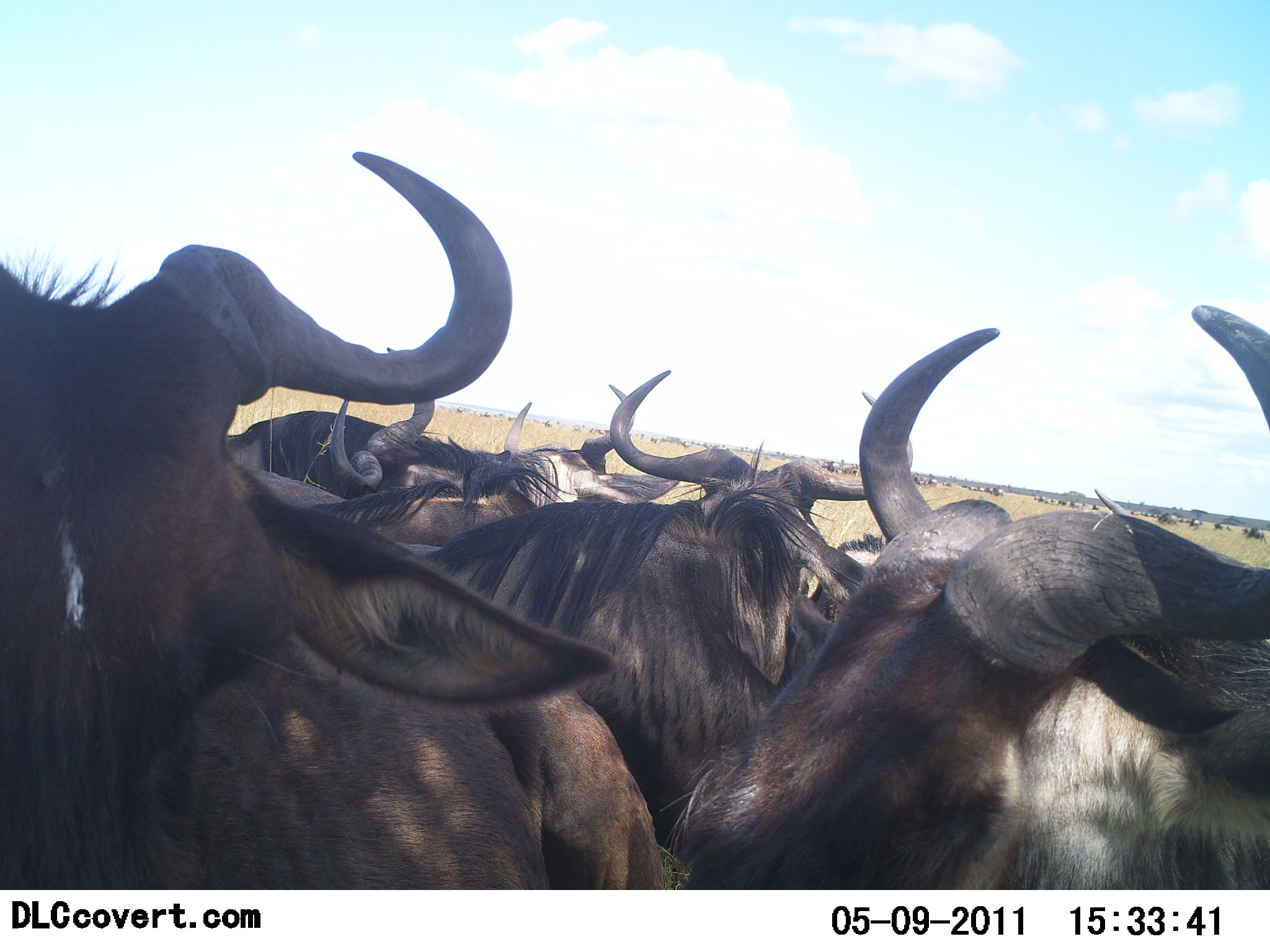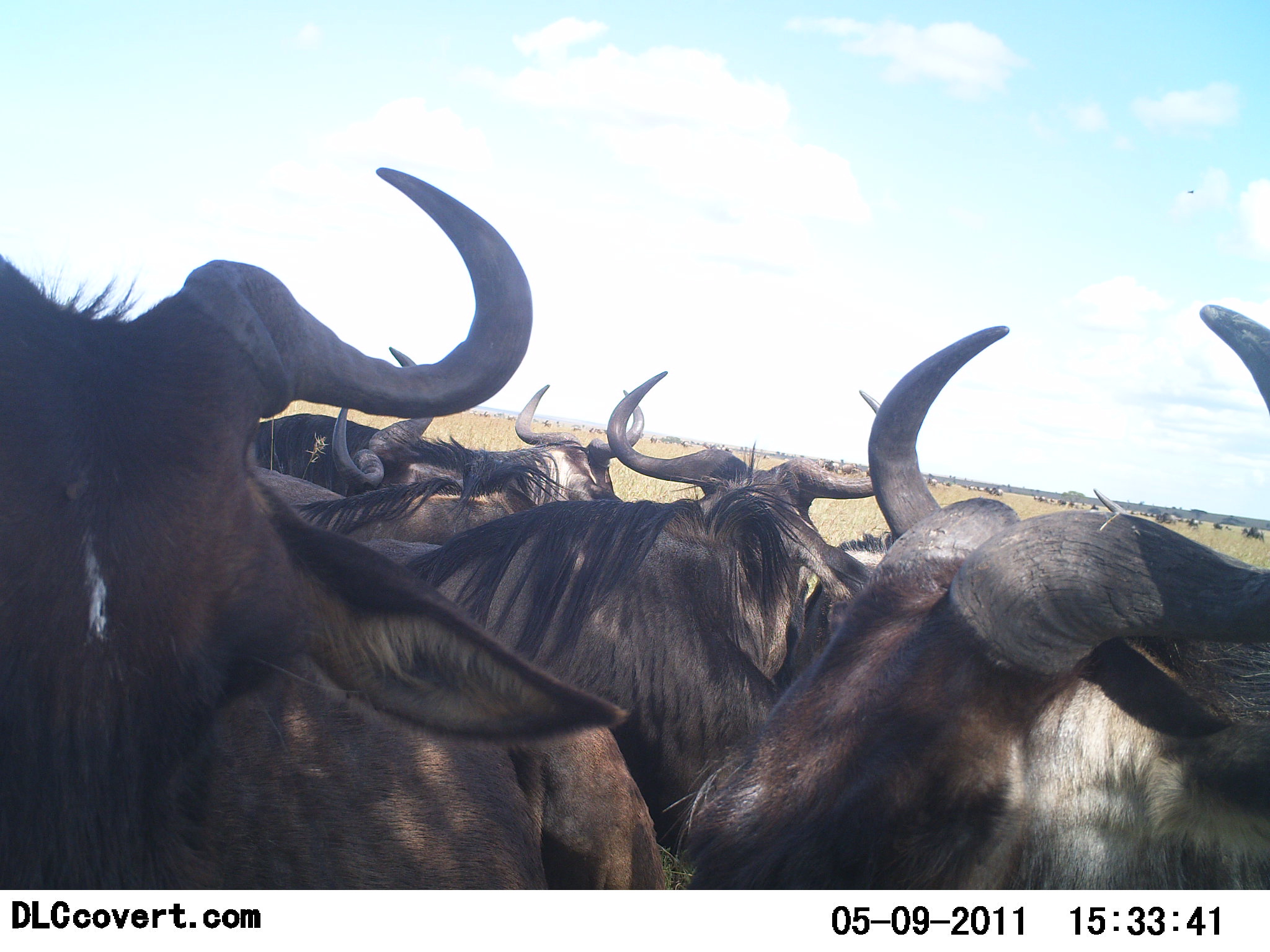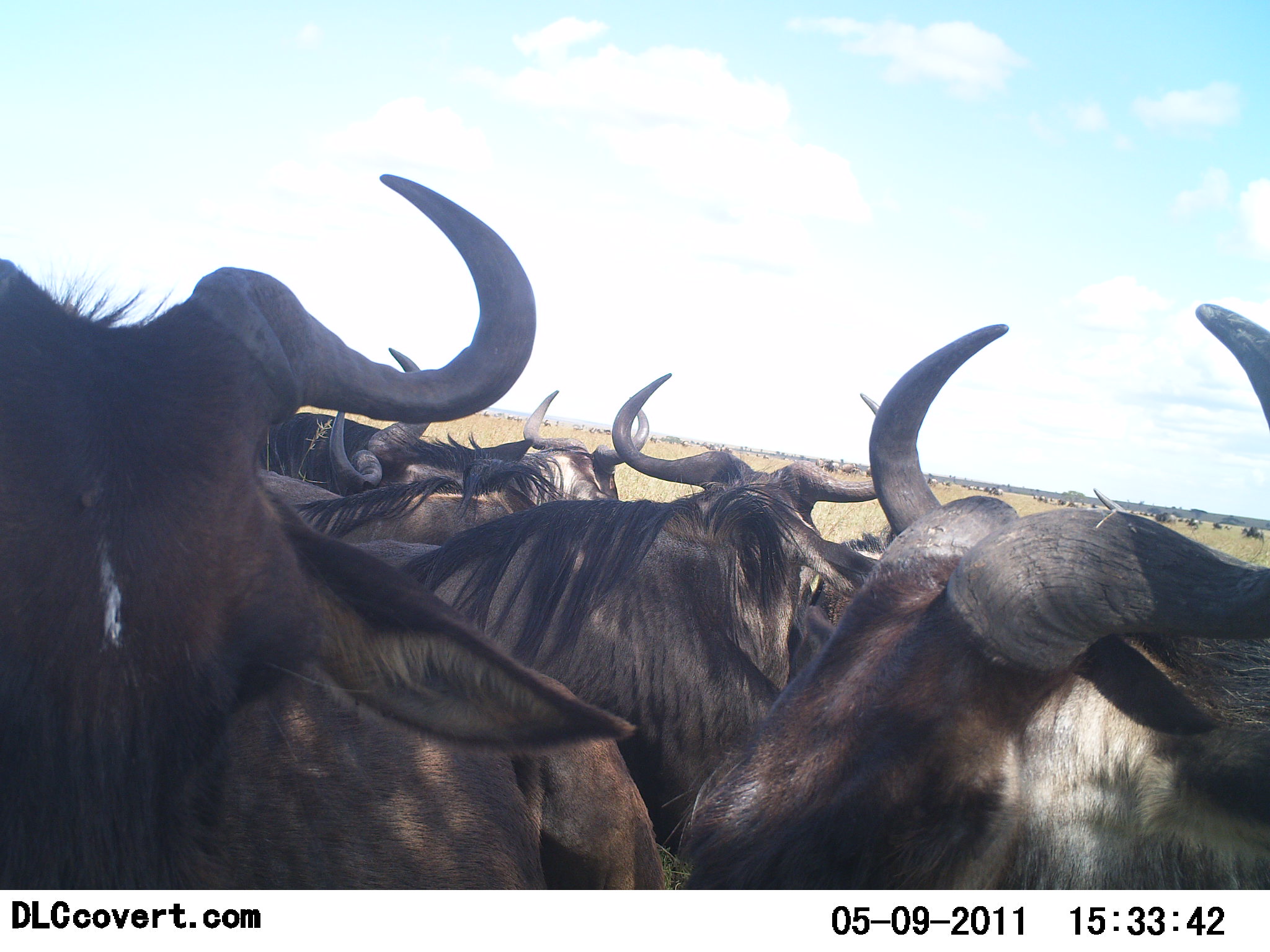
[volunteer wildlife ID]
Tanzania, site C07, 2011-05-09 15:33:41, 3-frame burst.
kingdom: Animalia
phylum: Chordata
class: Mammalia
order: Artiodactyla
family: Bovidae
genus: Connochaetes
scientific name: Connochaetes taurinus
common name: blue wildebeest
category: wildebeest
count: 6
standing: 91%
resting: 0%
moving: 9%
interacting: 18%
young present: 0%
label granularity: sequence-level